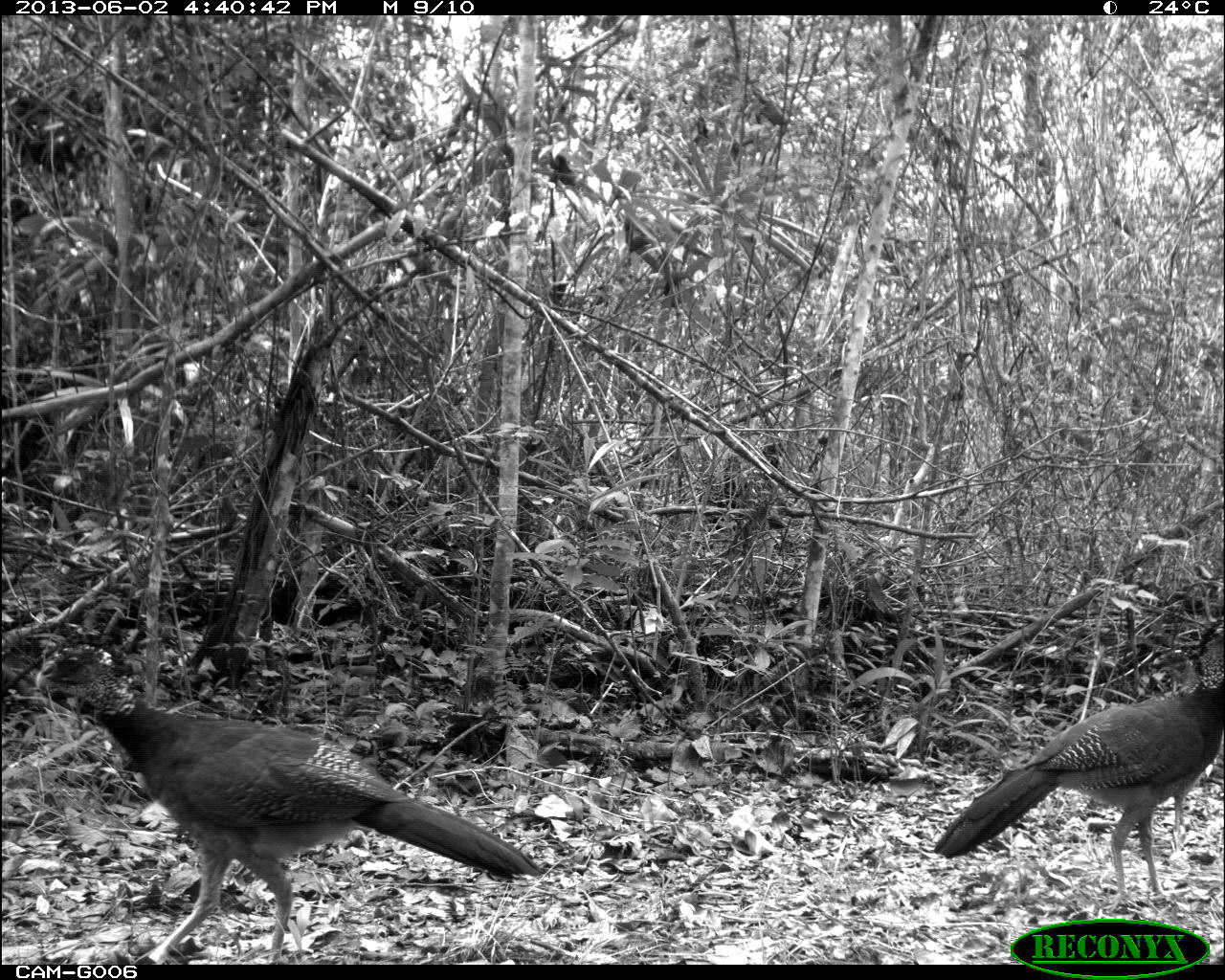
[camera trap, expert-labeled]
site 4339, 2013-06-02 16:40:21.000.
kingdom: Animalia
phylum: Chordata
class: Aves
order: Galliformes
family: Cracidae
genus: Crax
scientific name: Crax rubra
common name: great curassow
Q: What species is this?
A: Crax rubra (great curassow).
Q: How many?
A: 2.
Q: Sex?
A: Female.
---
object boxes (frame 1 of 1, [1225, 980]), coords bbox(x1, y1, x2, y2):
crax rubra: bbox(35, 636, 547, 962); bbox(931, 617, 1225, 911)